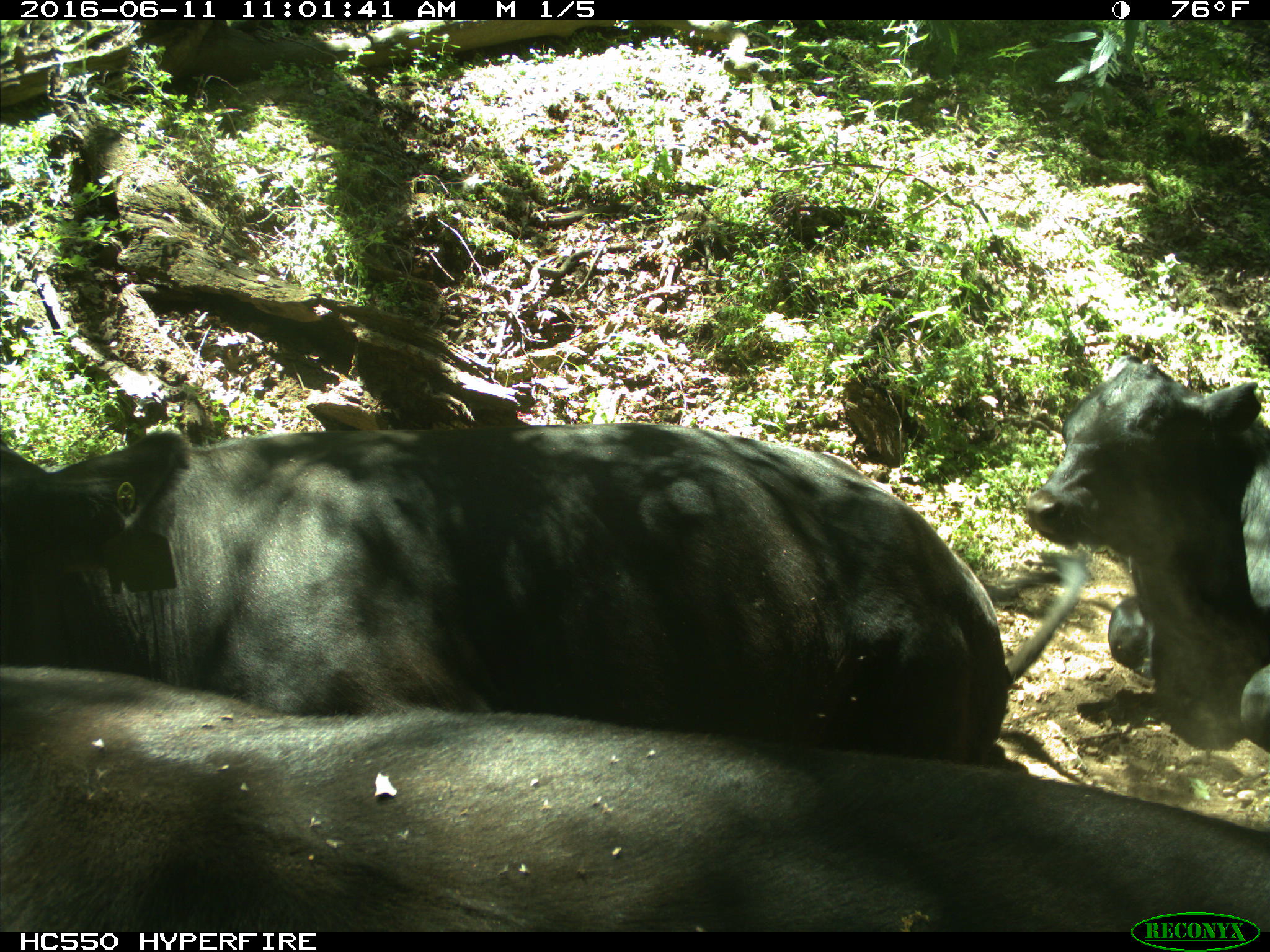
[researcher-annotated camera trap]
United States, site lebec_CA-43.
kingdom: Animalia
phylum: Chordata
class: Mammalia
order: Artiodactyla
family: Bovidae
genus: Bos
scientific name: Bos taurus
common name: domestic cow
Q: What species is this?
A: Bos taurus (domestic cow).